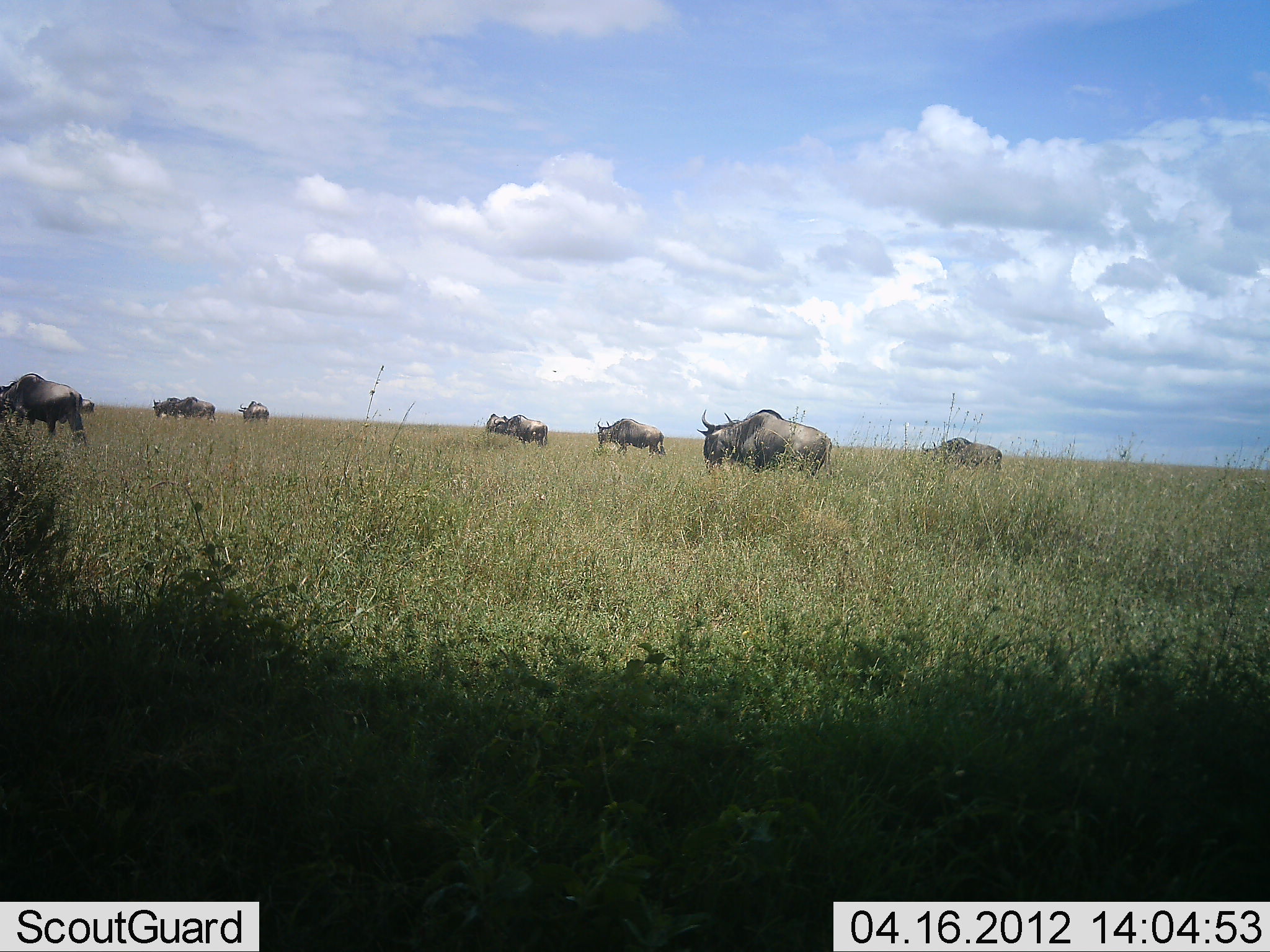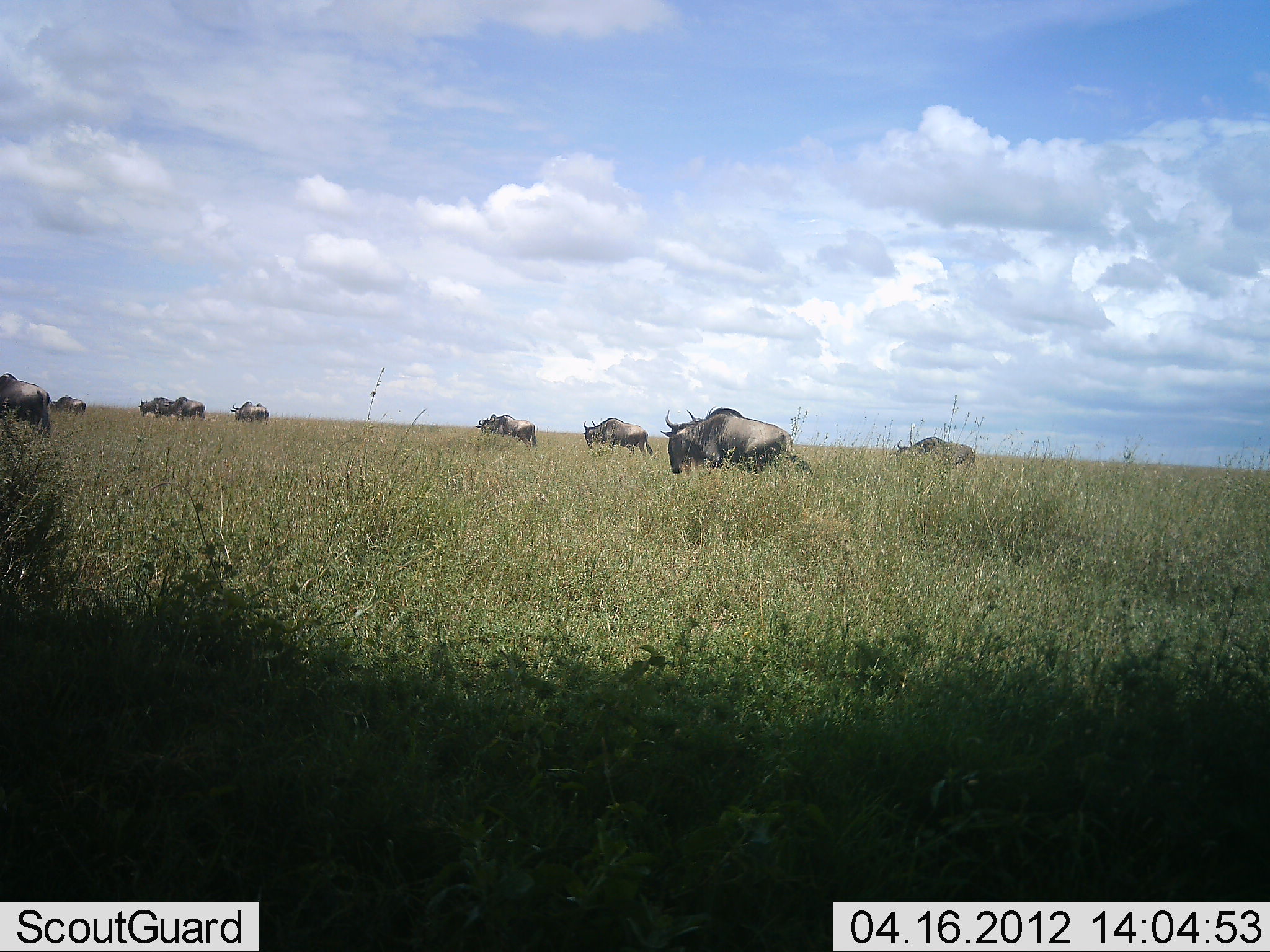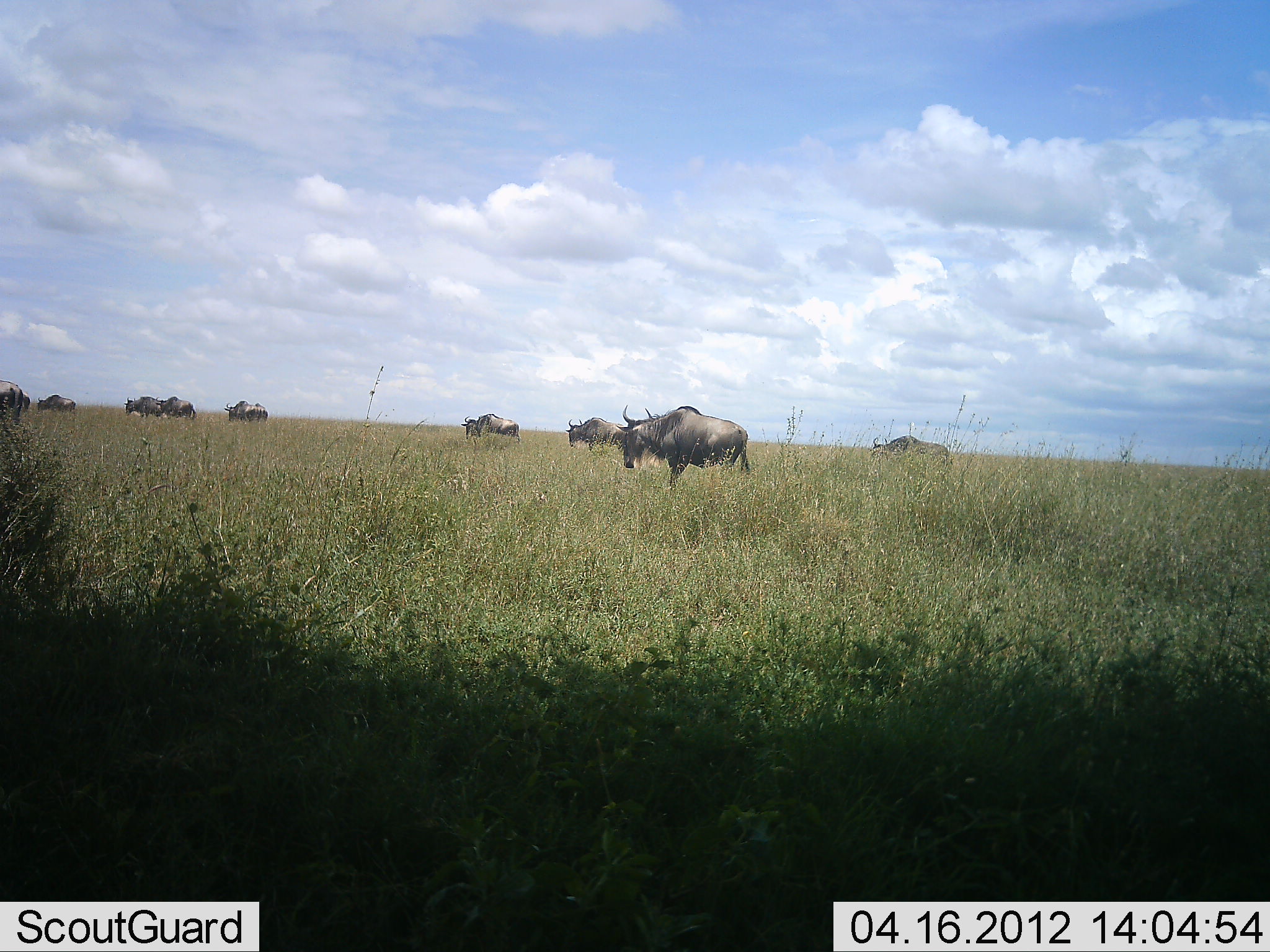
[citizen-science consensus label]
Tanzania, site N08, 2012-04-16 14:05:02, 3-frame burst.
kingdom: Animalia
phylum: Chordata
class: Mammalia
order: Artiodactyla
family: Bovidae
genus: Connochaetes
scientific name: Connochaetes taurinus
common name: blue wildebeest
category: wildebeest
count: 10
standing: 15%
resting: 0%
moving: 92%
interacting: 0%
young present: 0%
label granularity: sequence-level